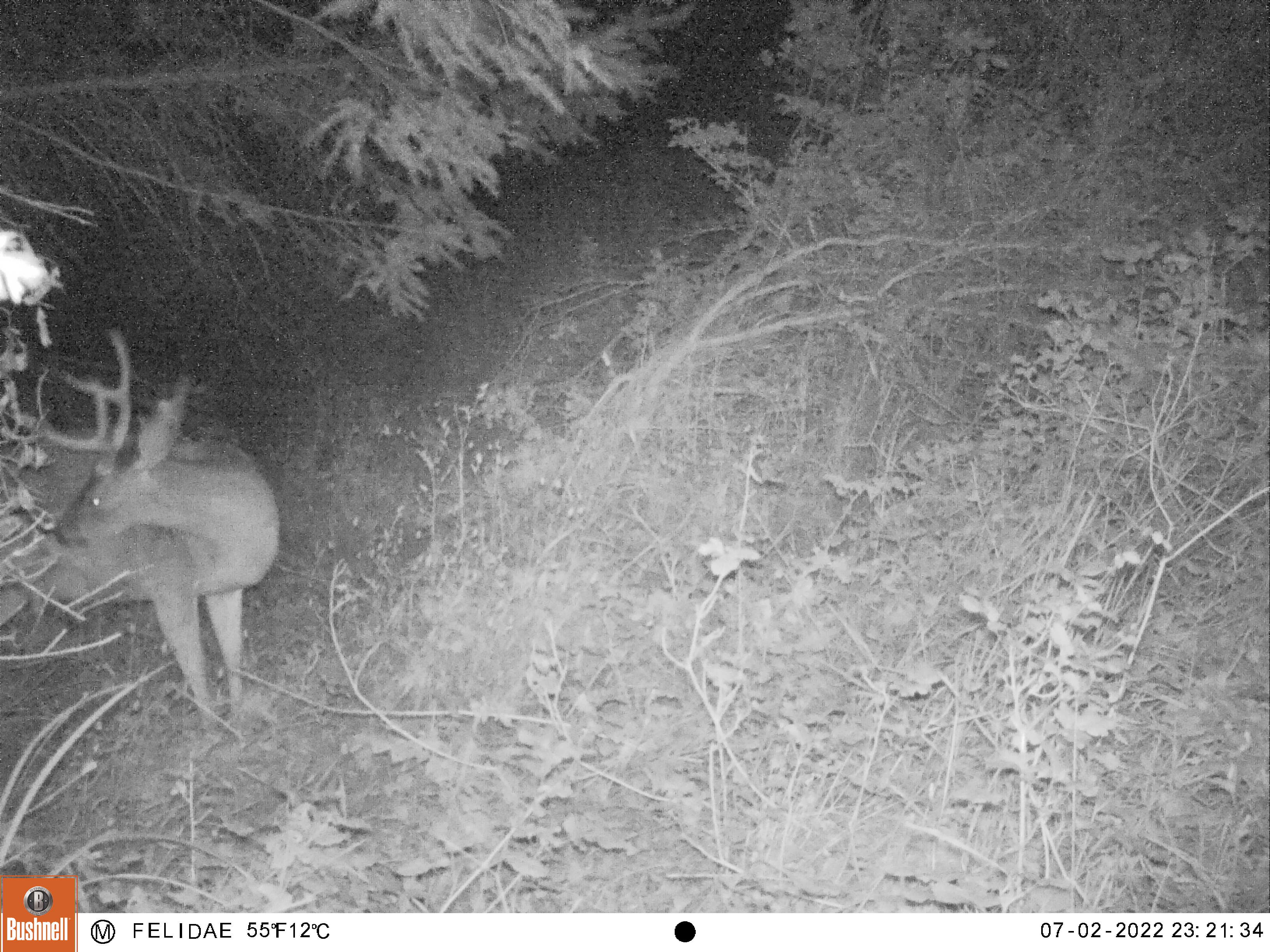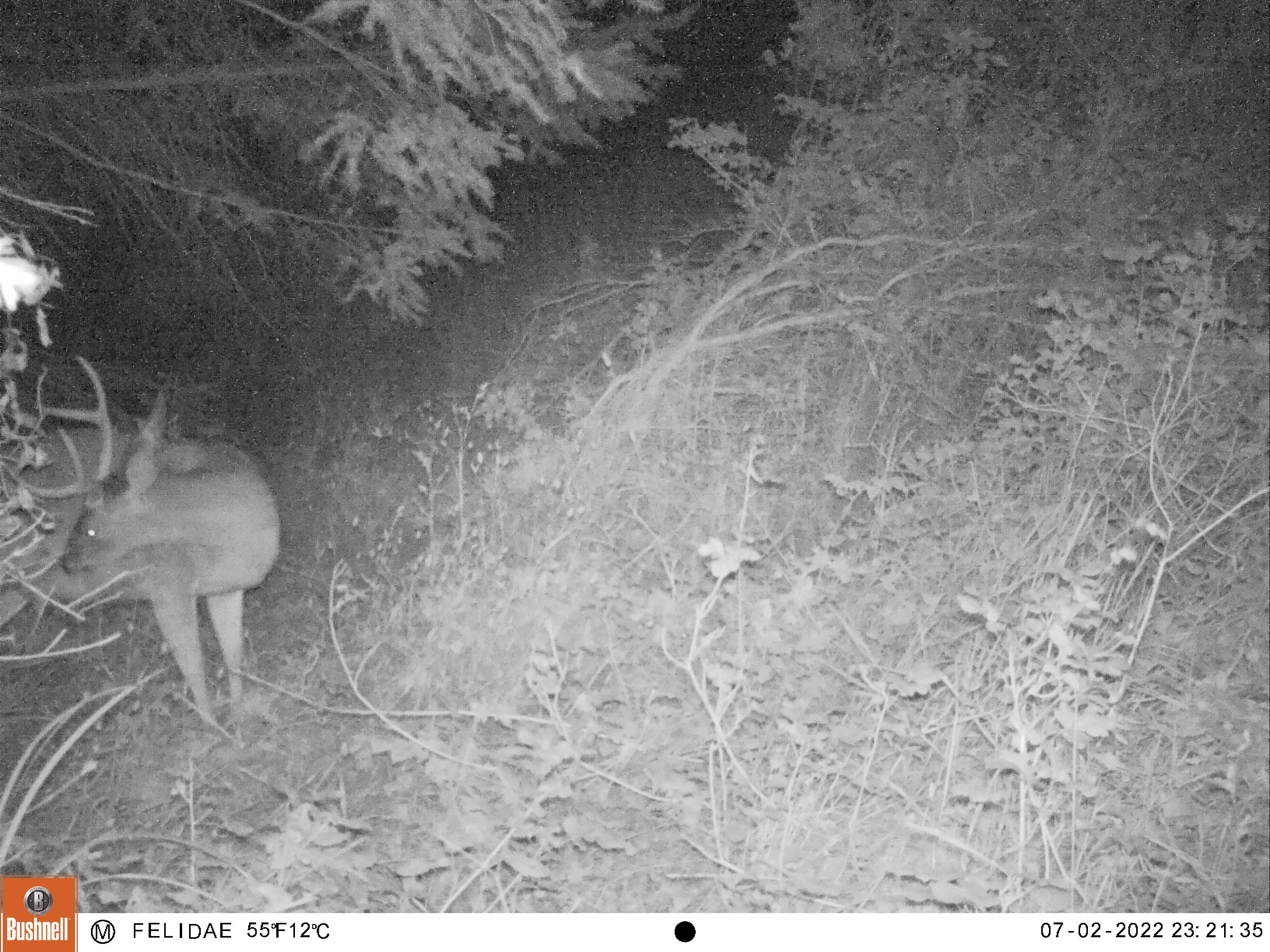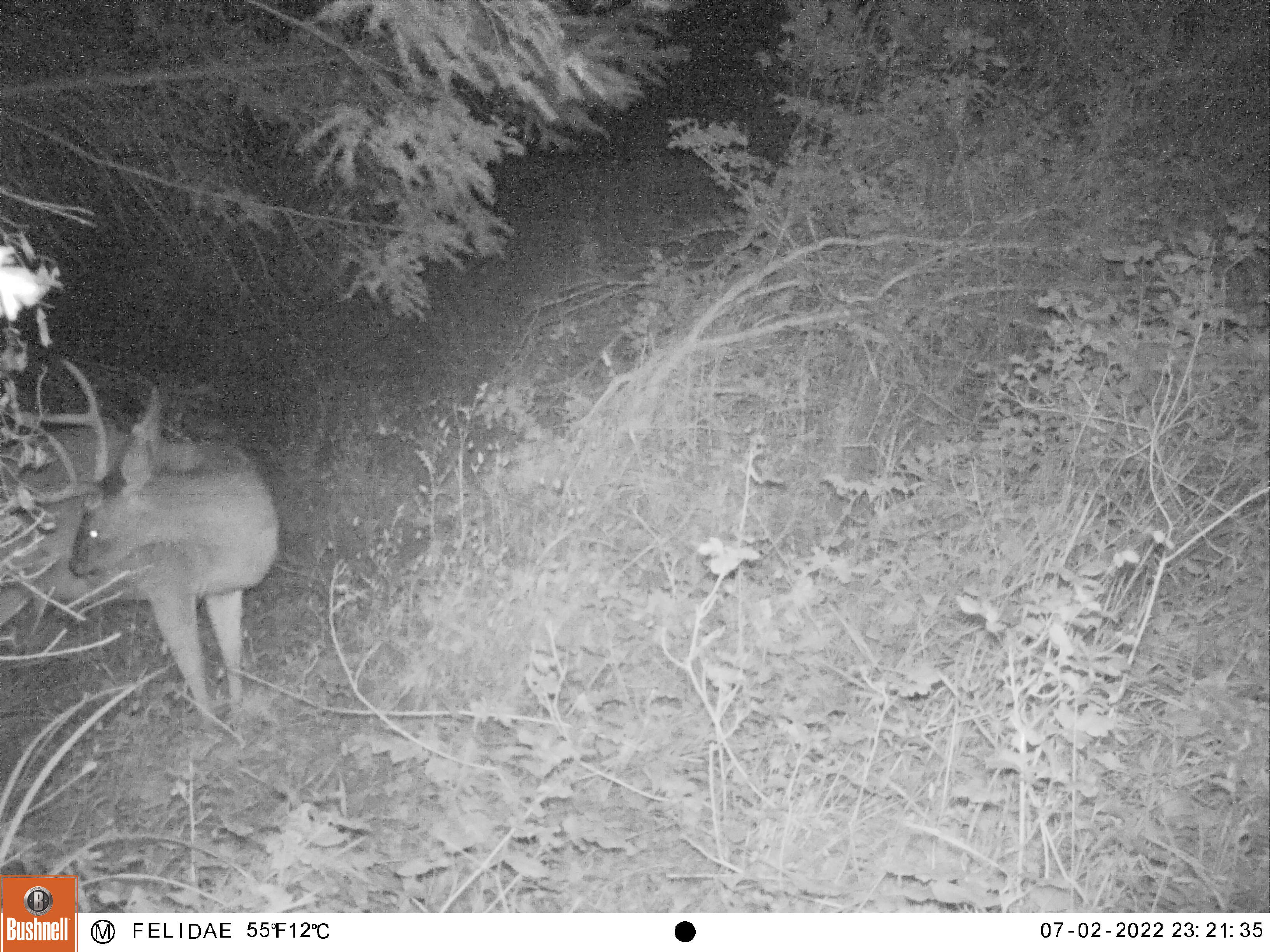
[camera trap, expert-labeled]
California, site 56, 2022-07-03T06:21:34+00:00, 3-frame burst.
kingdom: Animalia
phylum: Chordata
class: Mammalia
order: Artiodactyla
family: Cervidae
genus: Odocoileus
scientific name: Odocoileus hemionus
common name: mule deer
Mule deer (Odocoileus hemionus).